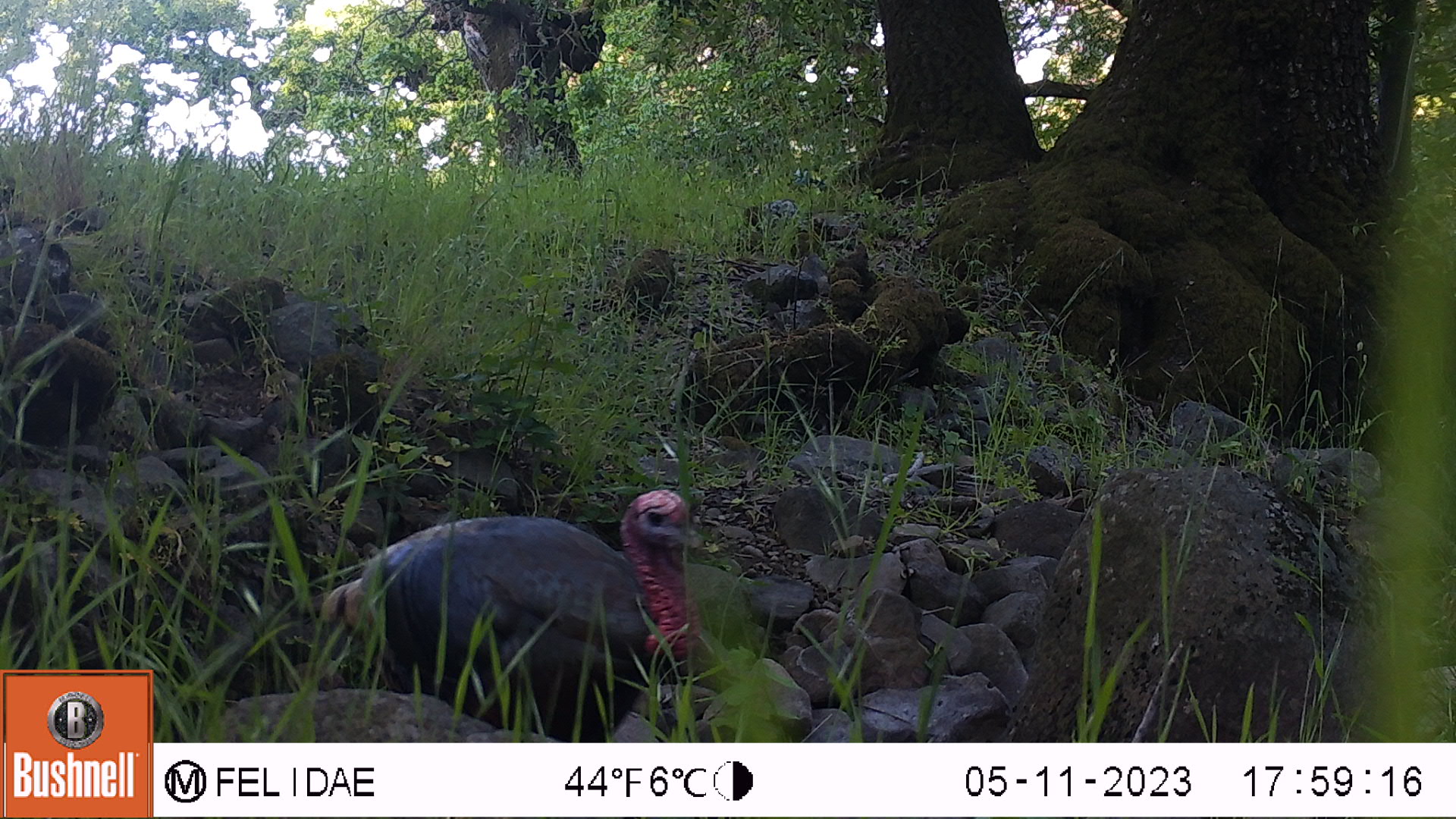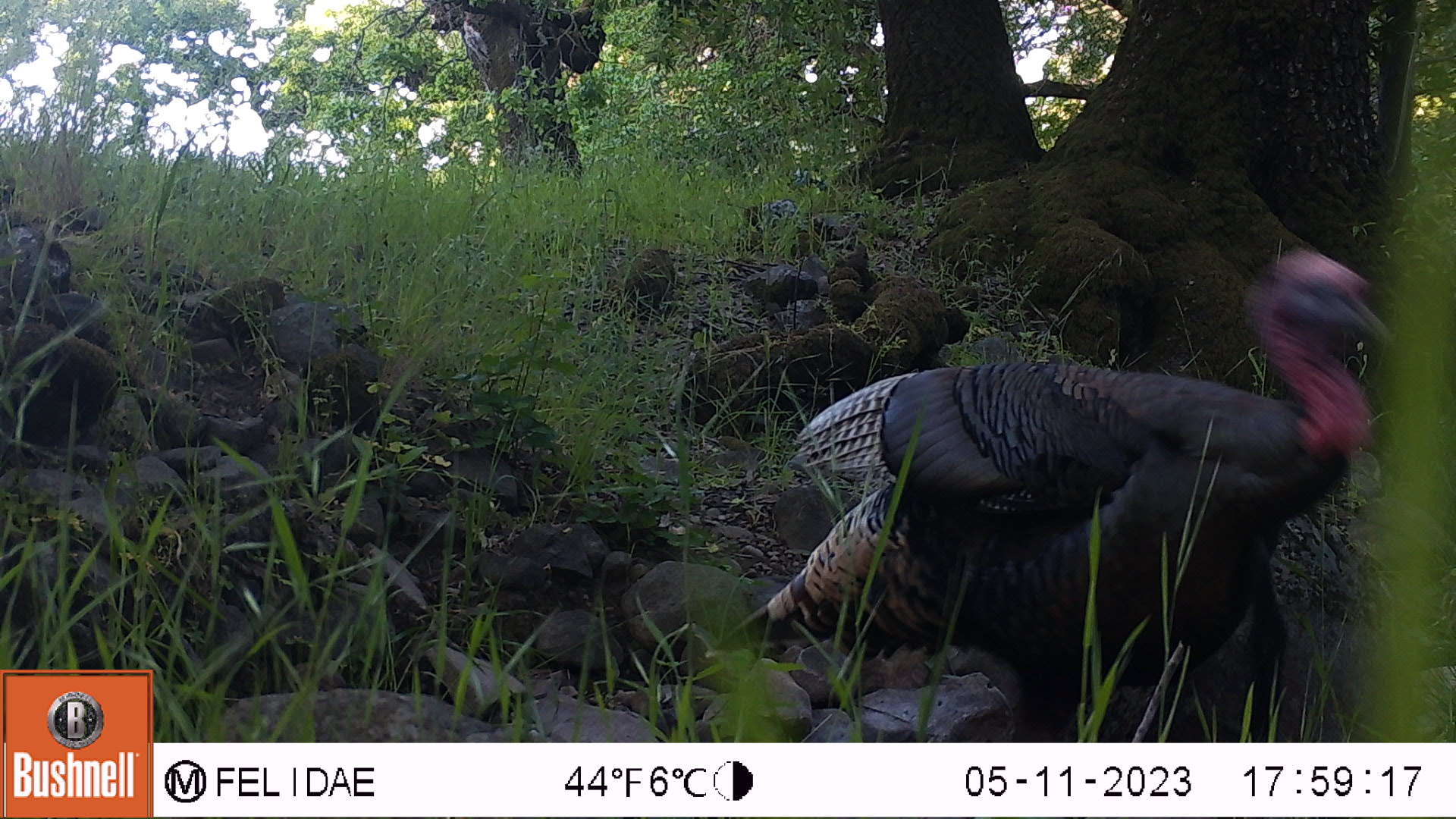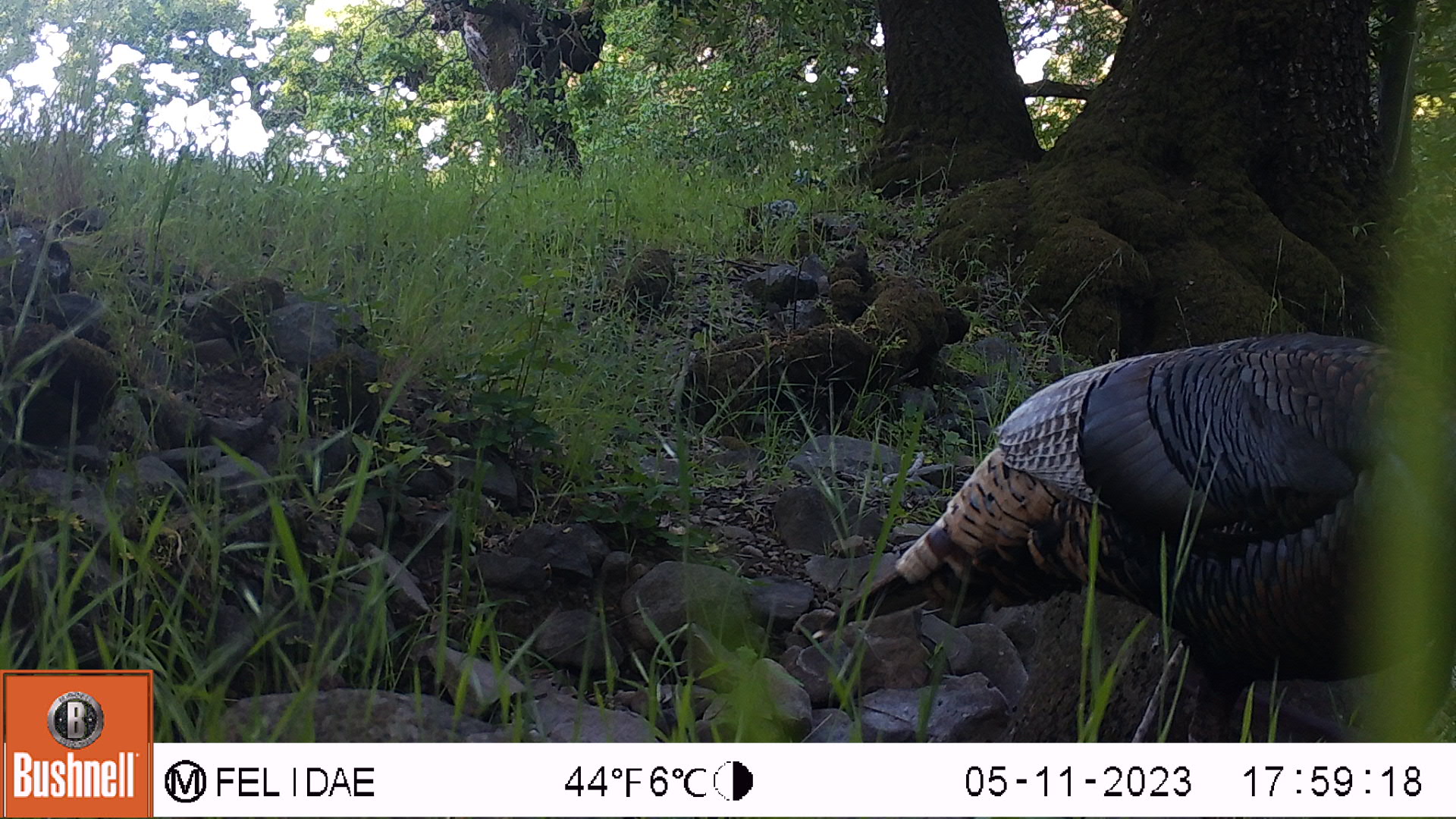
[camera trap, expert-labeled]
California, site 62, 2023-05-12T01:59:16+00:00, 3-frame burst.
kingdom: Animalia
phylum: Chordata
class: Aves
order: Galliformes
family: Phasianidae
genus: Meleagris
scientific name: Meleagris gallopavo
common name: turkey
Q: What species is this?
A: Turkey (Meleagris gallopavo).